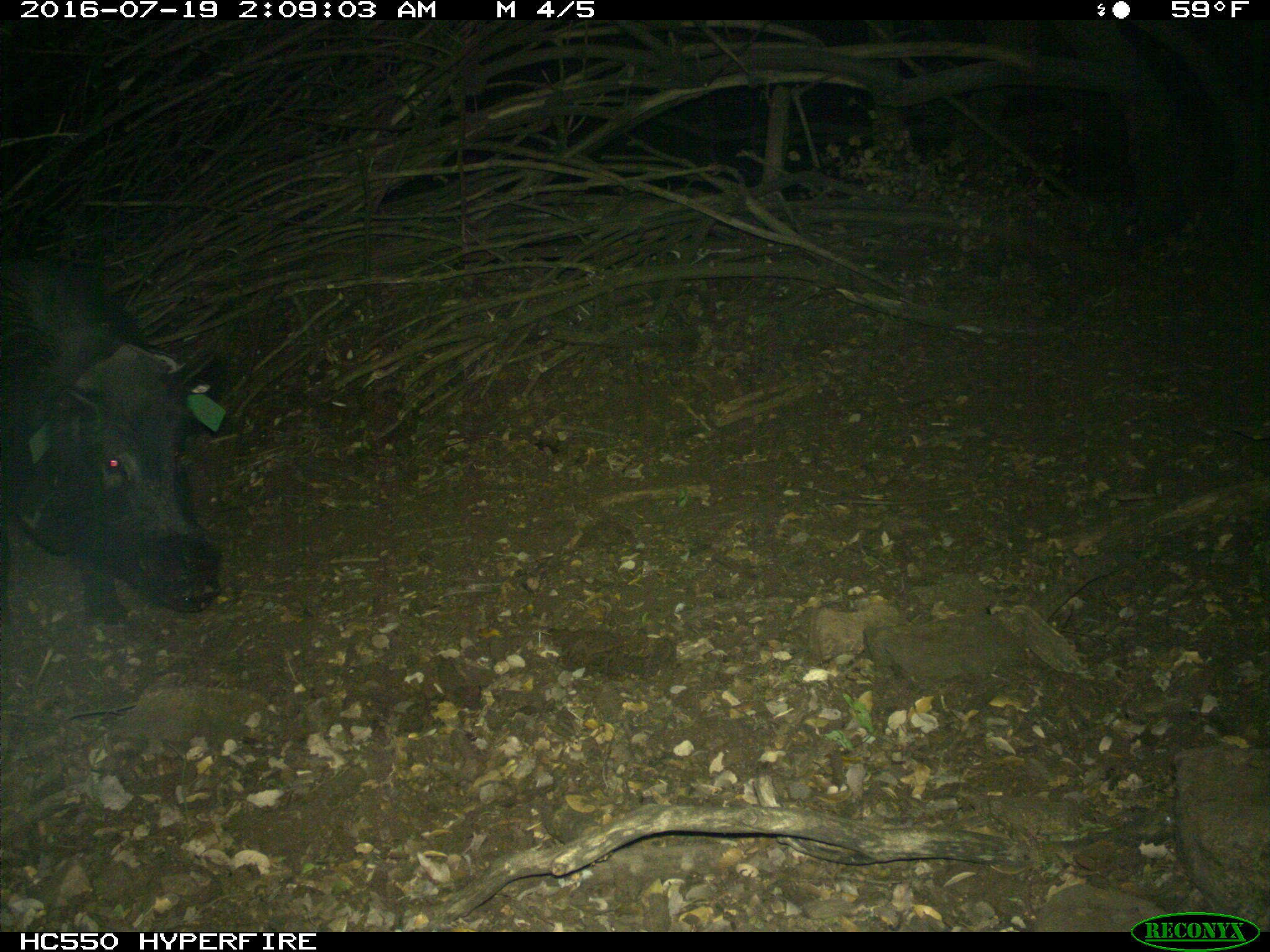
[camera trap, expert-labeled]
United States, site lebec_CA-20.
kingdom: Animalia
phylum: Chordata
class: Mammalia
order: Artiodactyla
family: Suidae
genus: Sus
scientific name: Sus scrofa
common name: wild boar